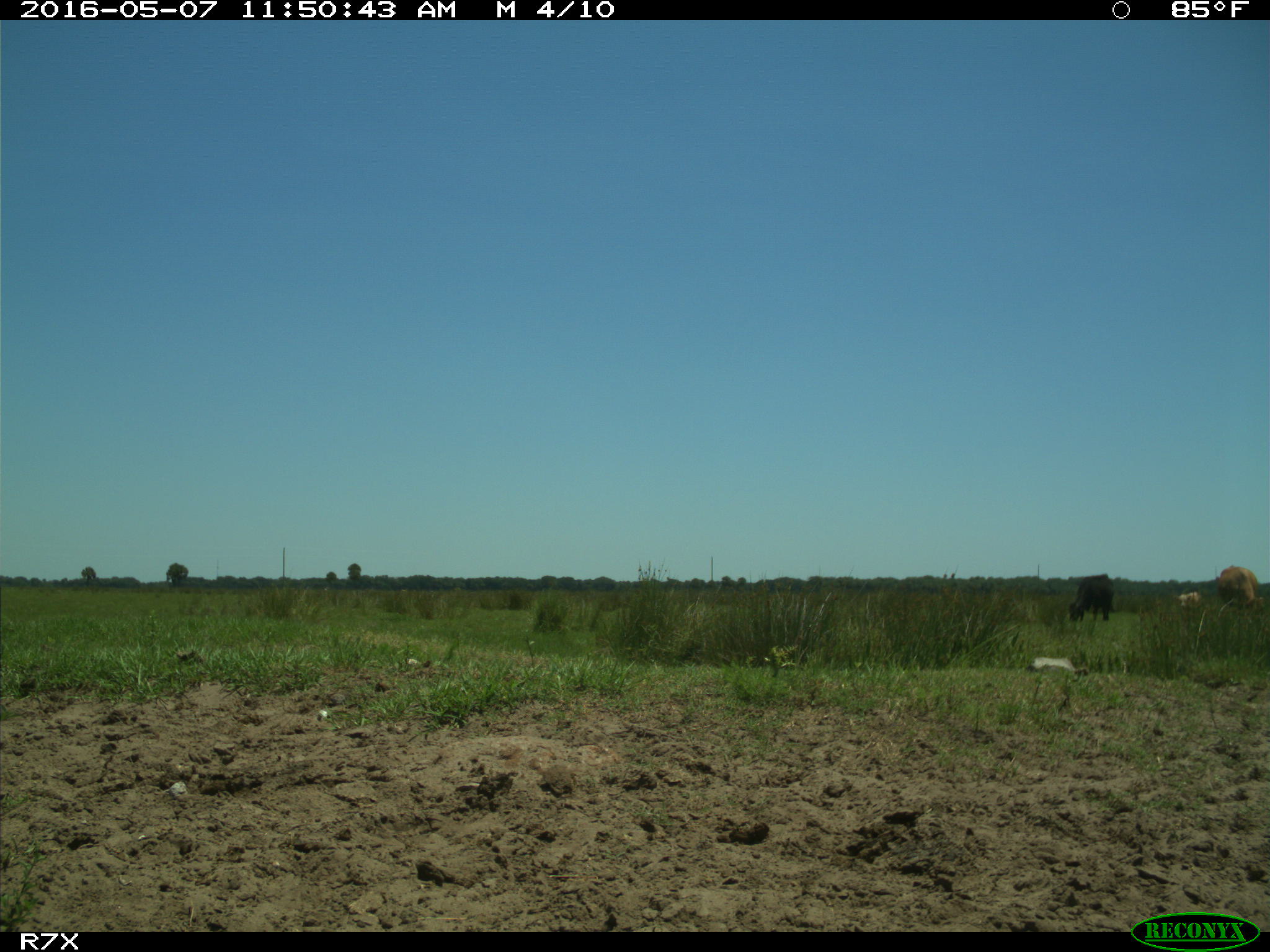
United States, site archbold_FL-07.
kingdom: Animalia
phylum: Chordata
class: Mammalia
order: Artiodactyla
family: Bovidae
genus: Bos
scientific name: Bos taurus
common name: domestic cow